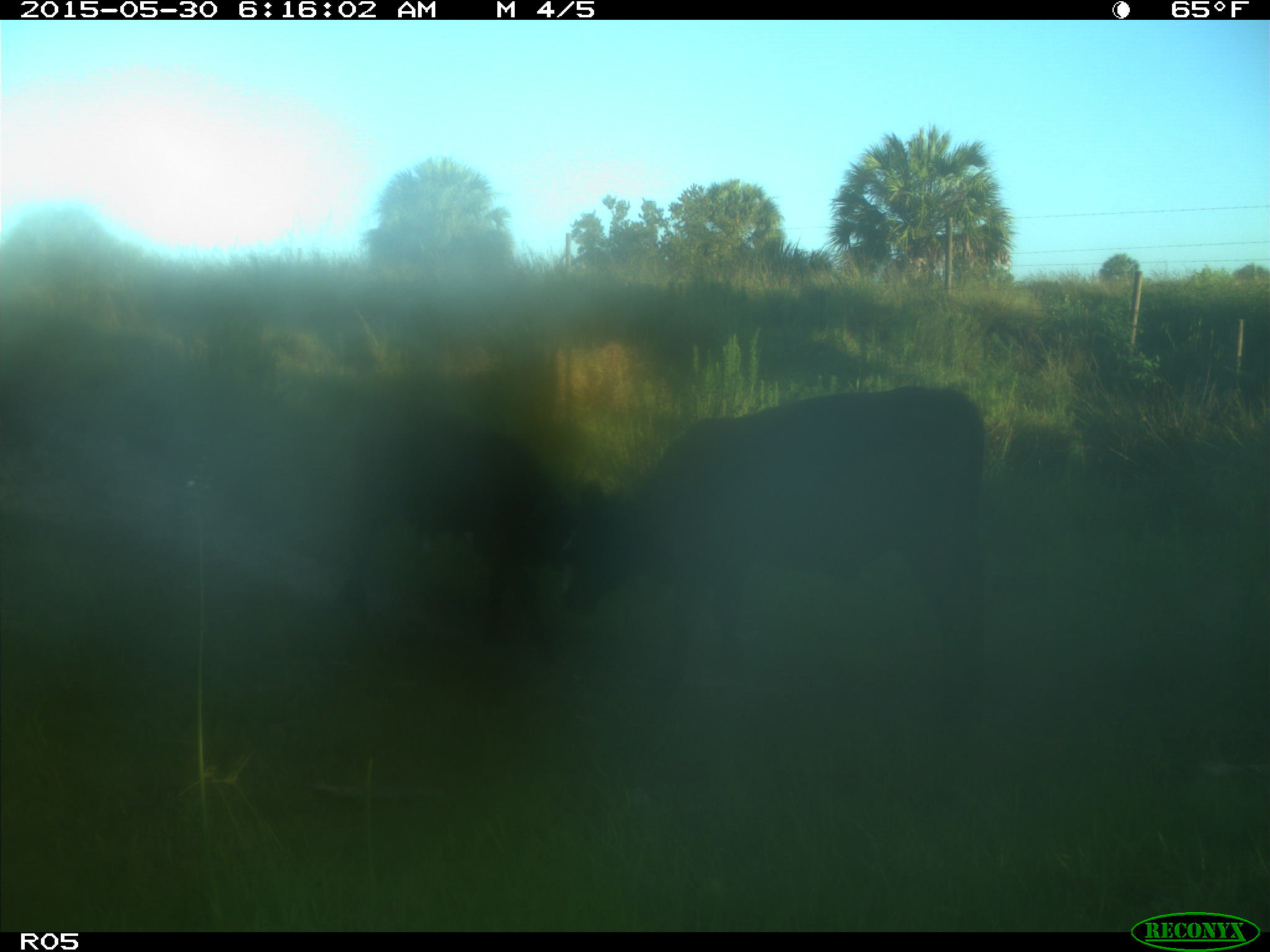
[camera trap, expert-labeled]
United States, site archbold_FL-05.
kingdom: Animalia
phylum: Chordata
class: Mammalia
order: Artiodactyla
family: Bovidae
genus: Bos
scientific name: Bos taurus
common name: domestic cow